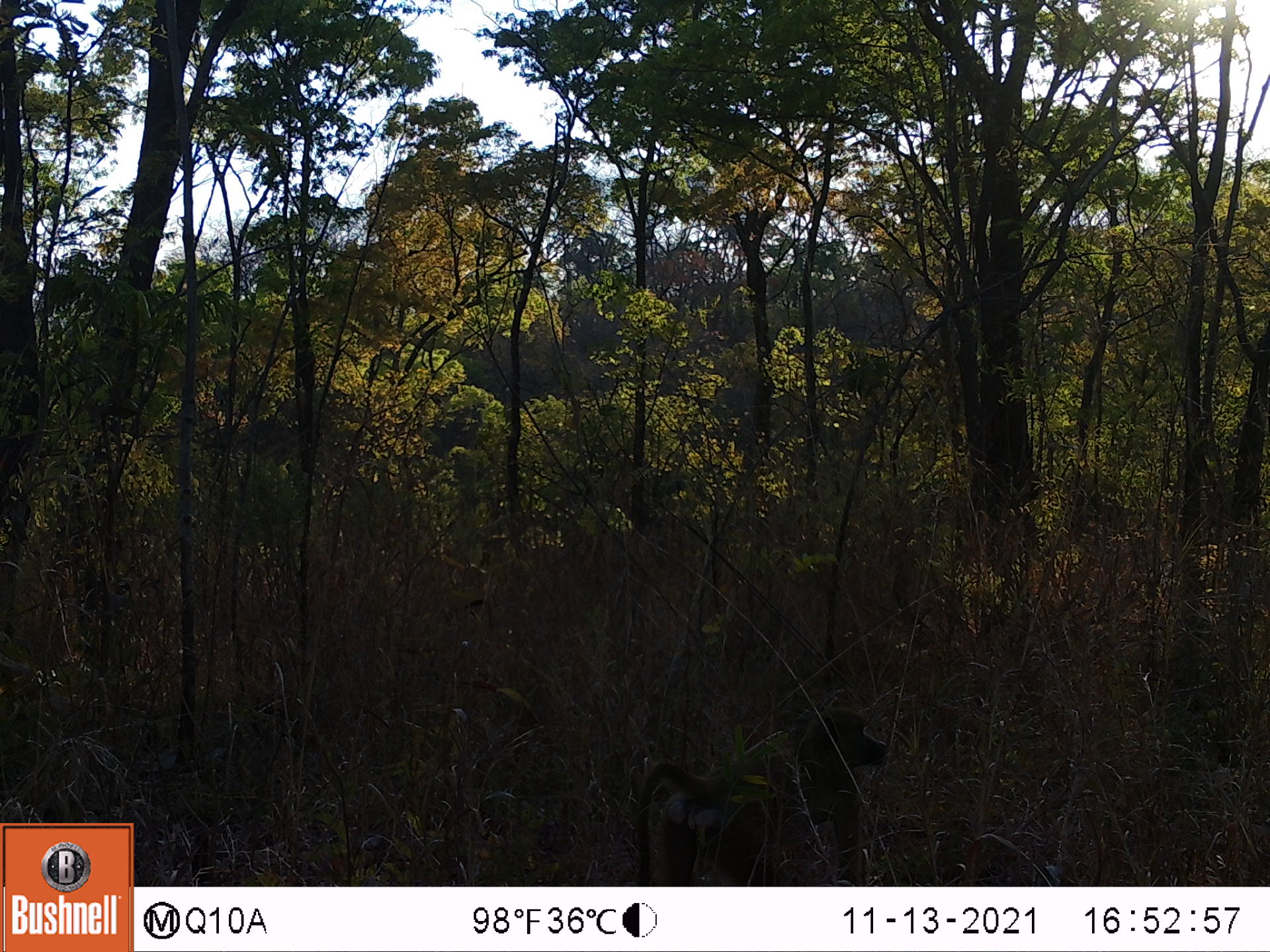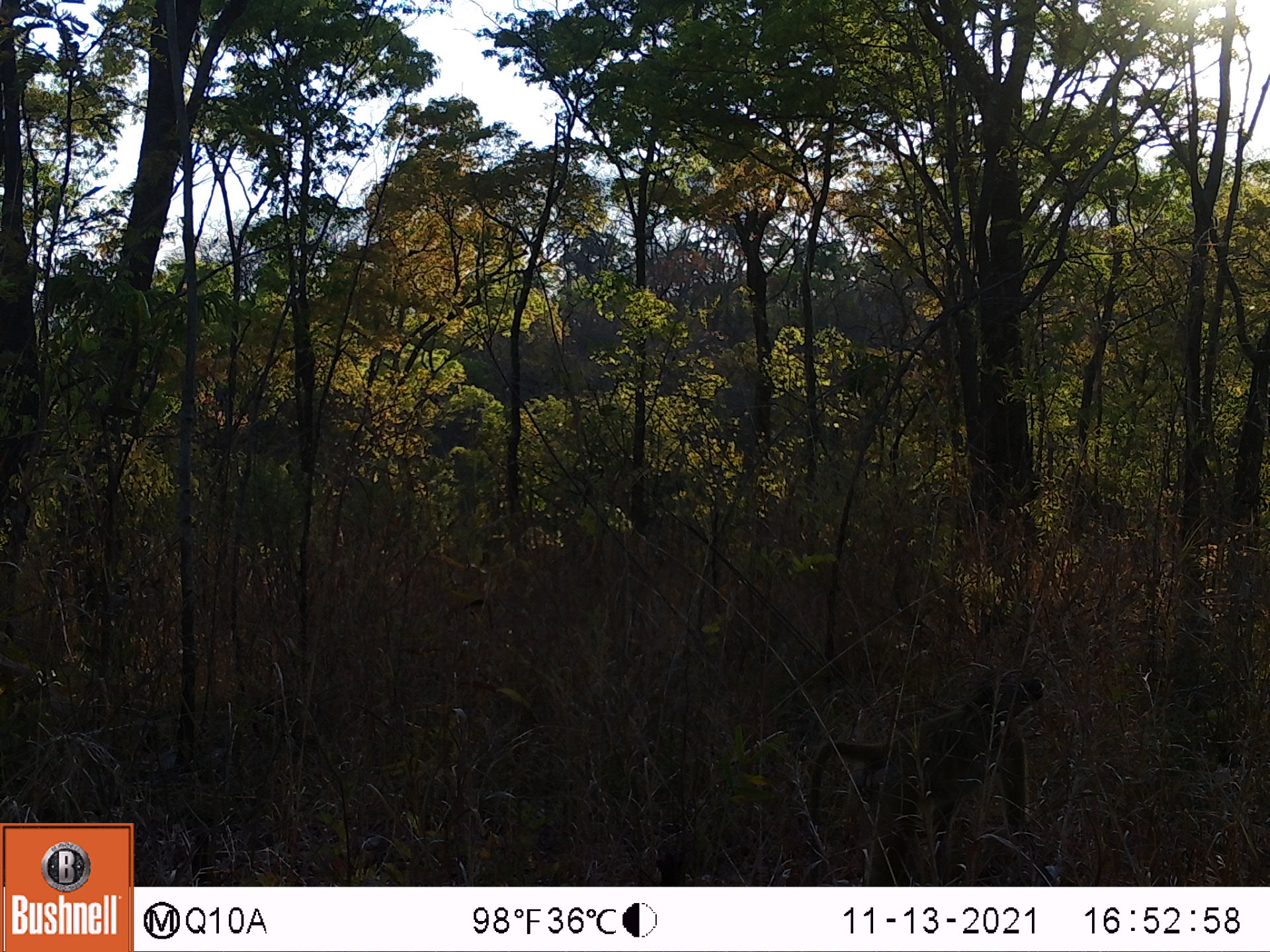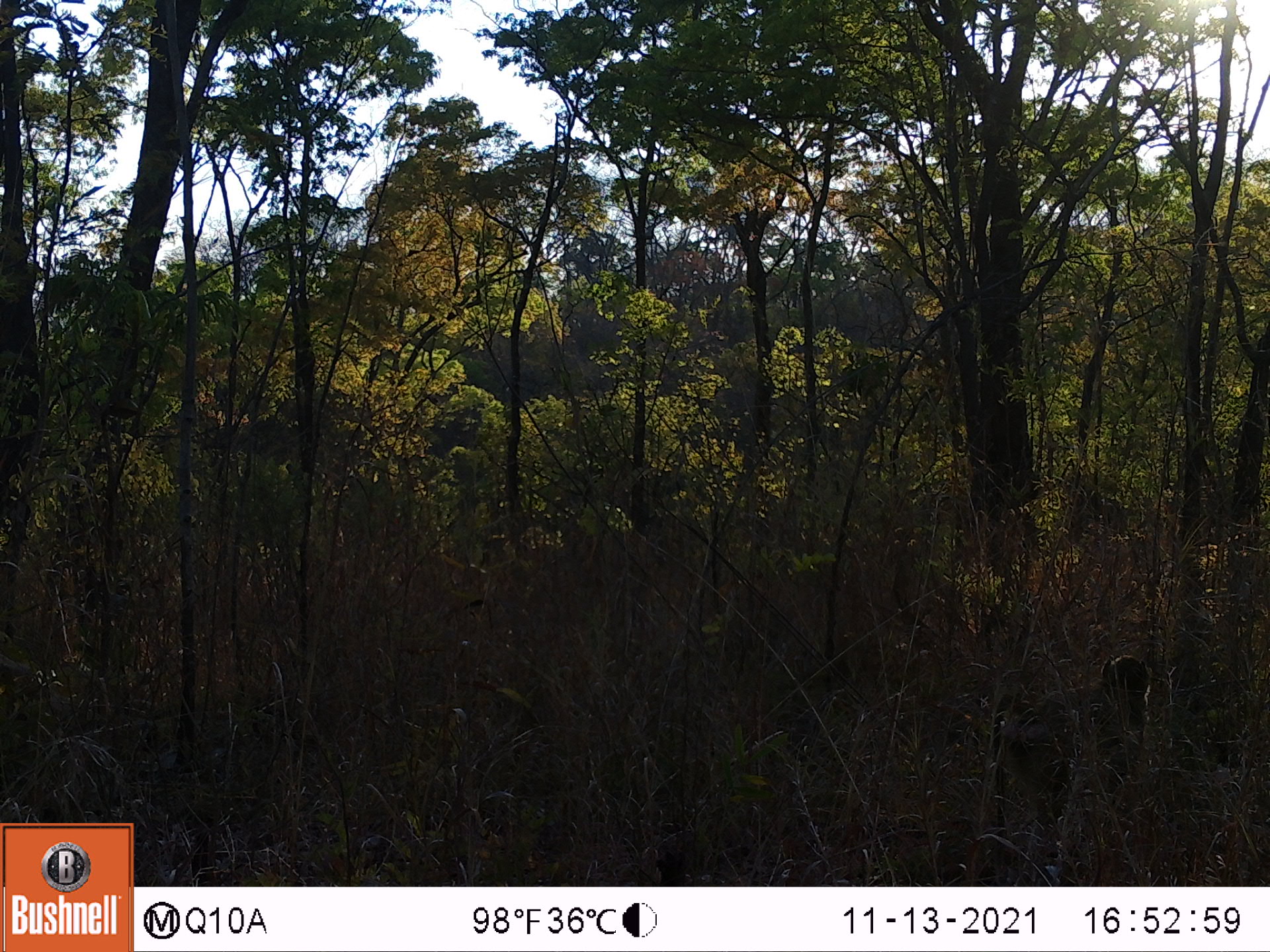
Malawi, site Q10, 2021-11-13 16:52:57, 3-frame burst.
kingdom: Animalia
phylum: Chordata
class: Mammalia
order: Primates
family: Cercopithecidae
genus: Papio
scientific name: Papio cynocephalus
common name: yellow baboon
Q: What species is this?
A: Yellow baboon (Papio cynocephalus).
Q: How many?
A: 1.